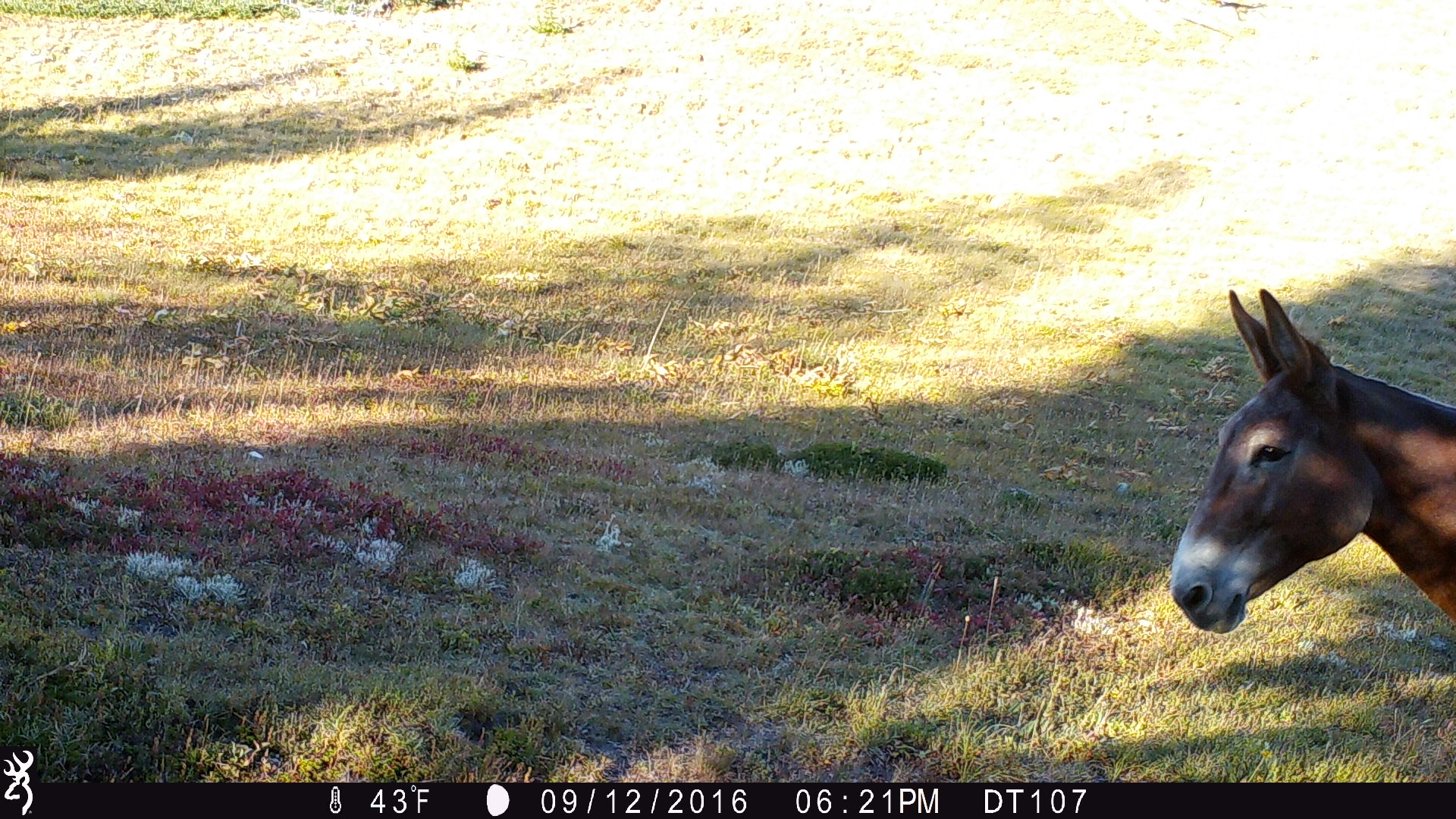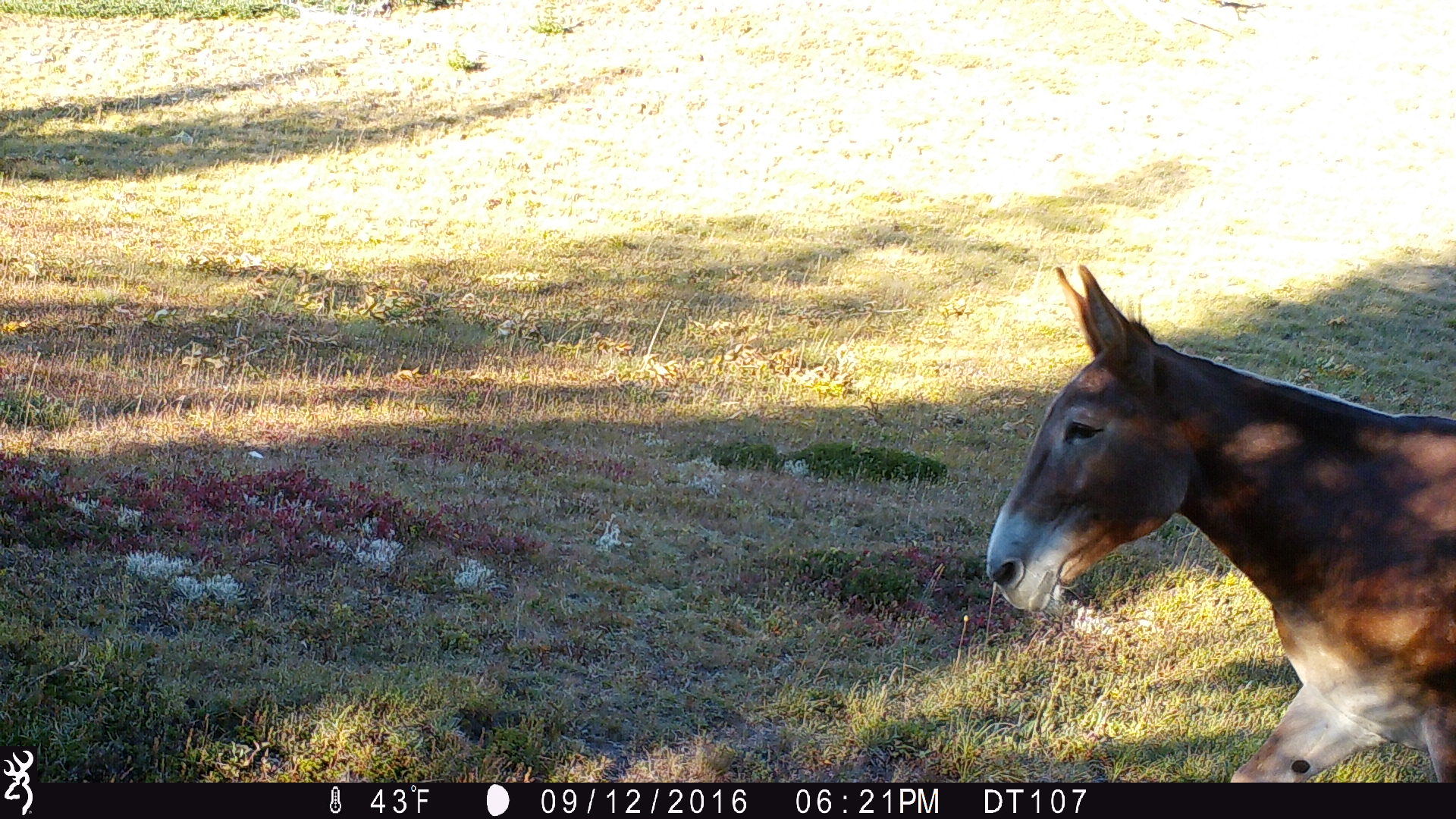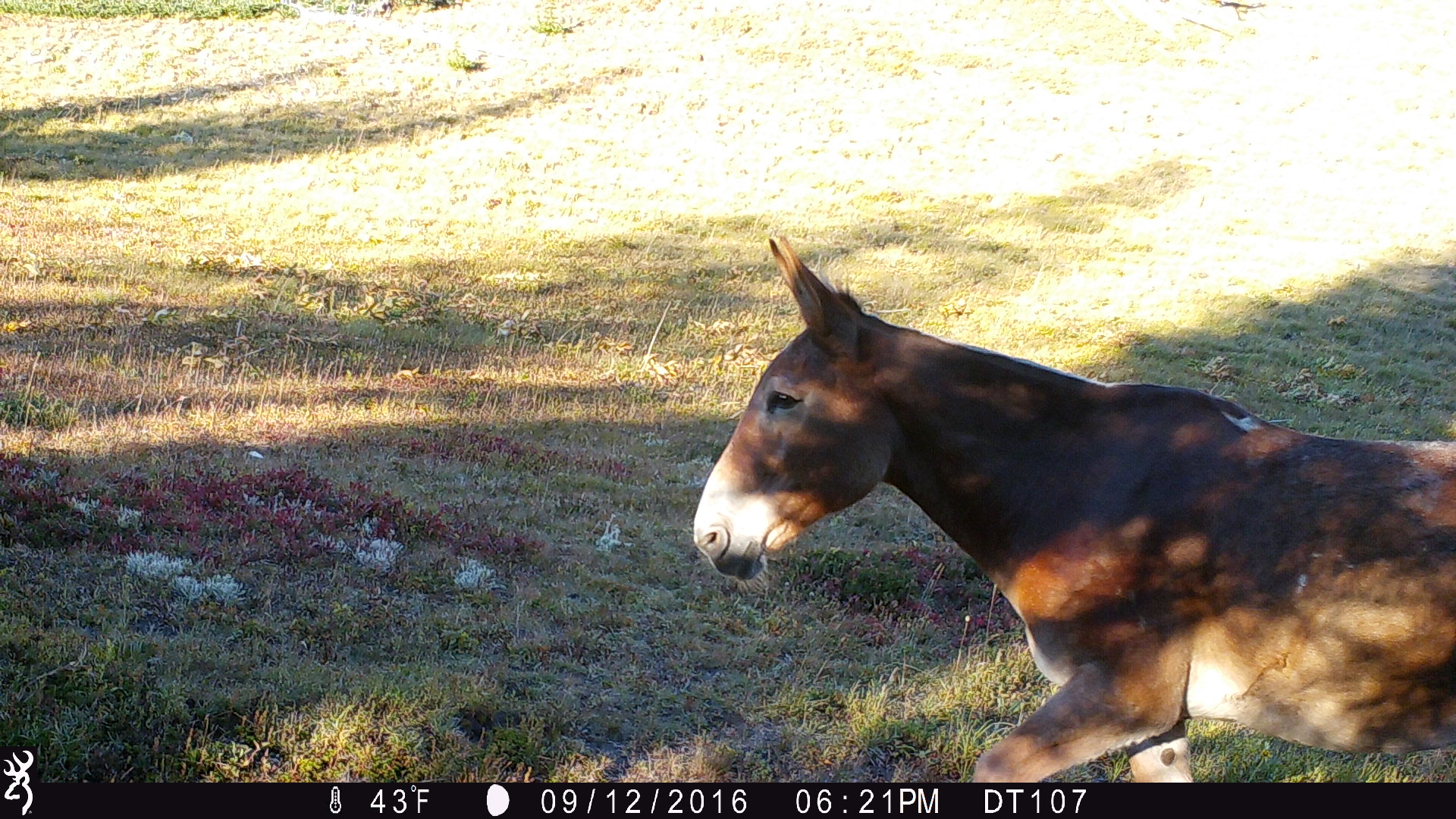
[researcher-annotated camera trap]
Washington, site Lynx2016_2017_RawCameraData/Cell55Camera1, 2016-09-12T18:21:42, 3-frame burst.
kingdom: Animalia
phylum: Chordata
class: Mammalia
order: Perissodactyla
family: Equidae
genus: Equus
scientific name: Equus caballus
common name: domestic horse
Domestic horse (Equus caballus). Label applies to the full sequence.